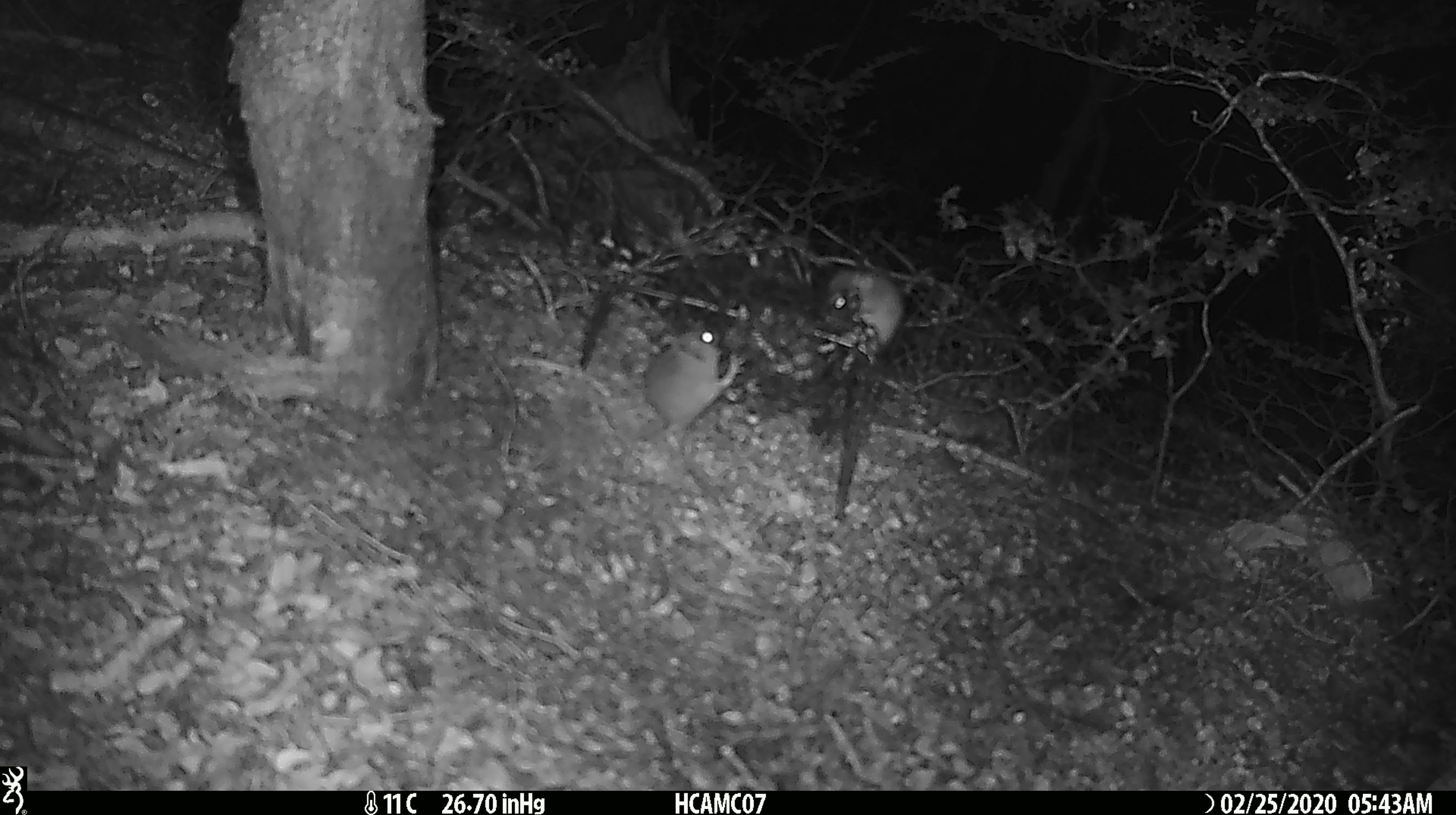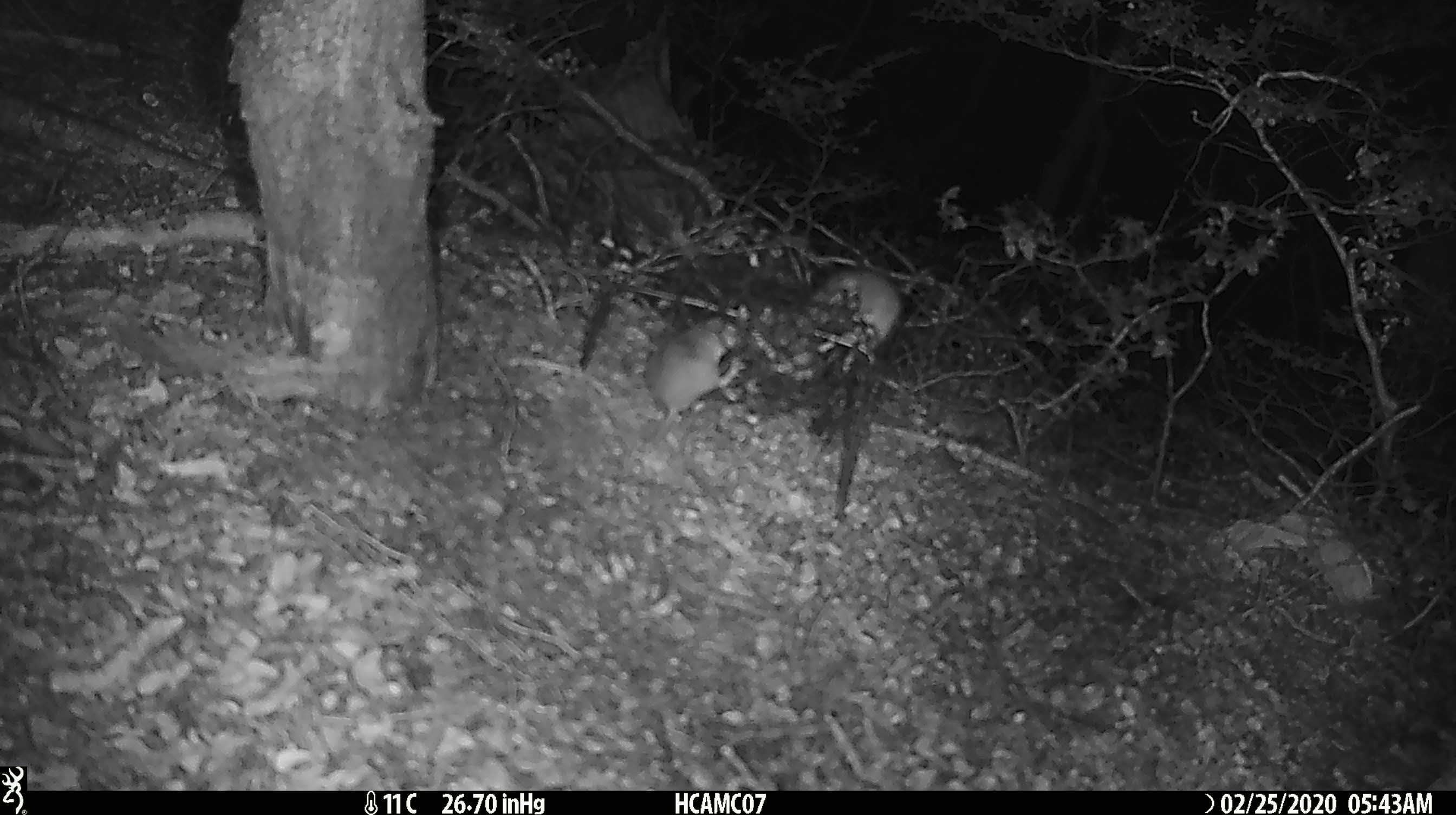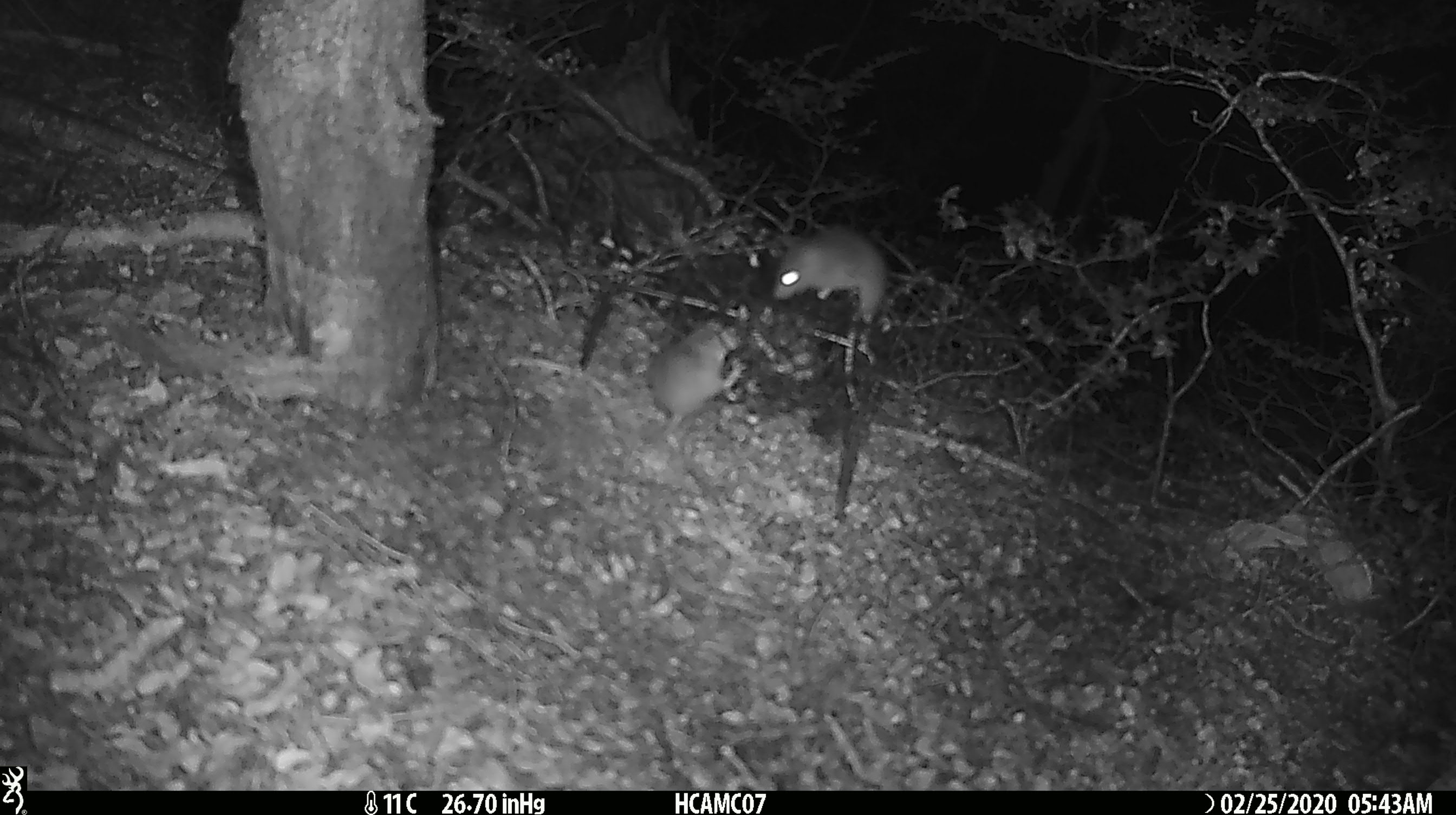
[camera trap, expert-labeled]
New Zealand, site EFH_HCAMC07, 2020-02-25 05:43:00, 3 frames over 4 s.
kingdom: Animalia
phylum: Chordata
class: Mammalia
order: Rodentia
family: Muridae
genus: Mus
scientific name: Mus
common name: mouse